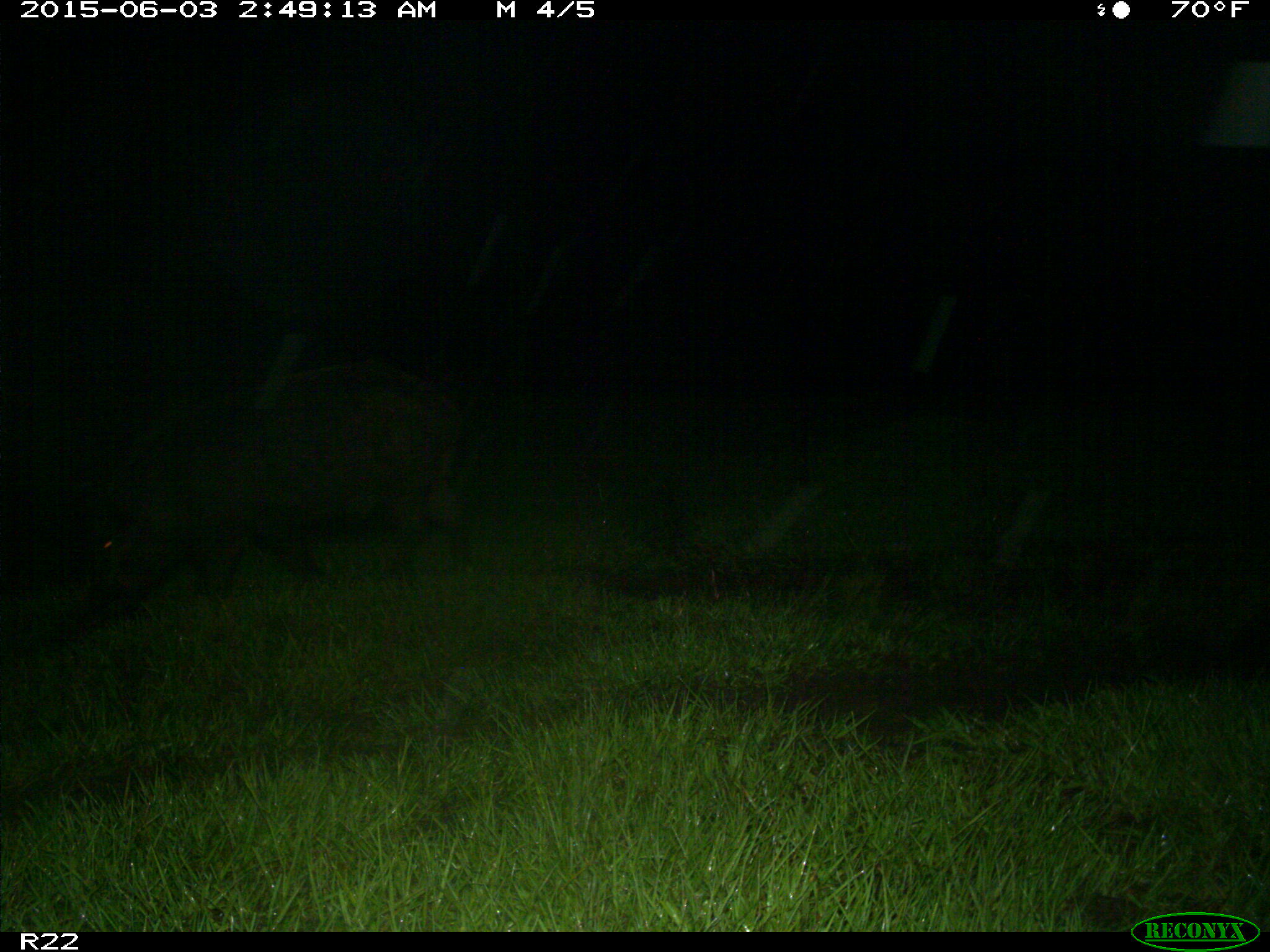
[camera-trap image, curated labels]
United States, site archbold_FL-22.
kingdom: Animalia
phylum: Chordata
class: Mammalia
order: Artiodactyla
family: Bovidae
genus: Bos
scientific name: Bos taurus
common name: domestic cow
Bos taurus (domestic cow).